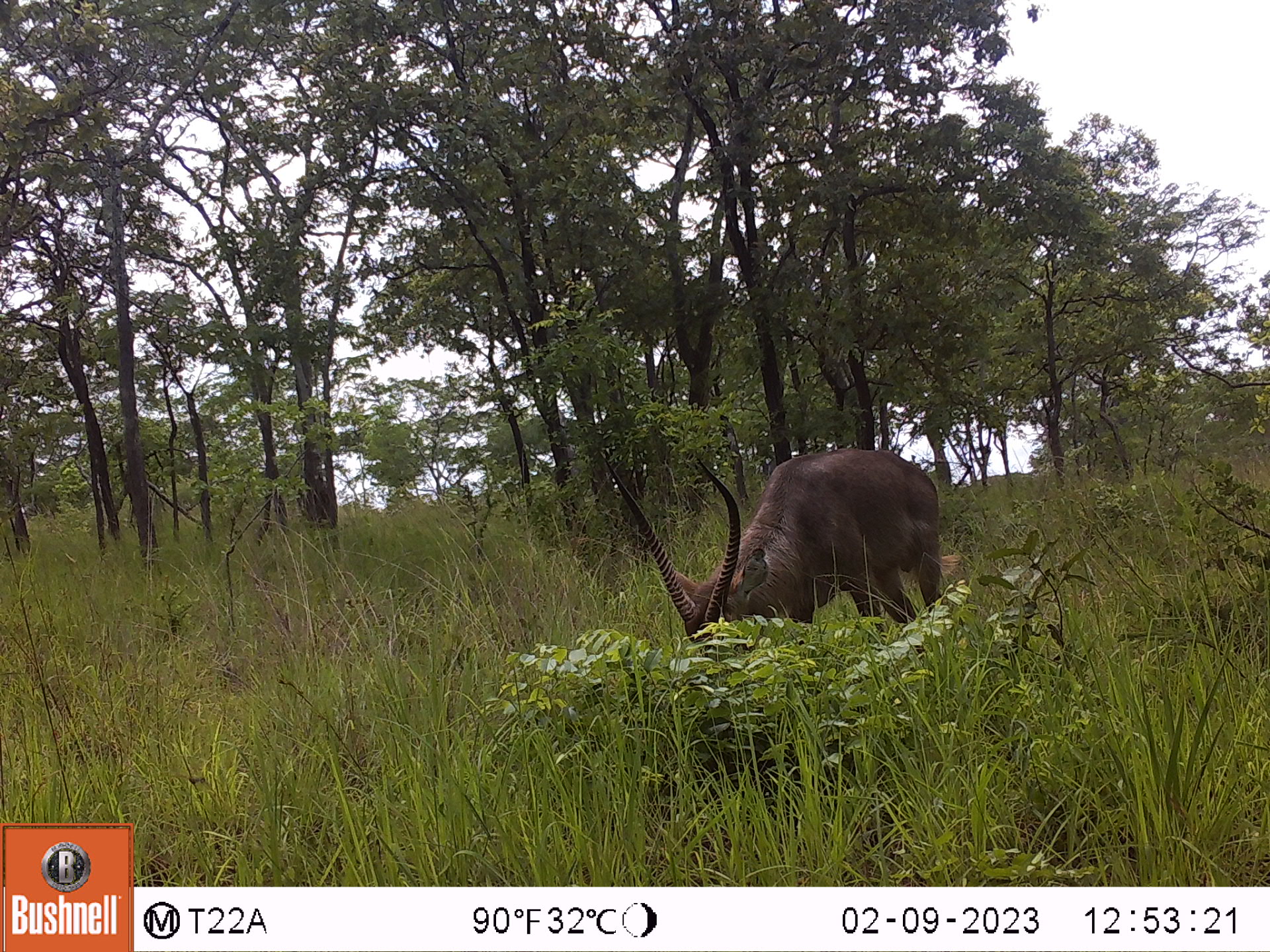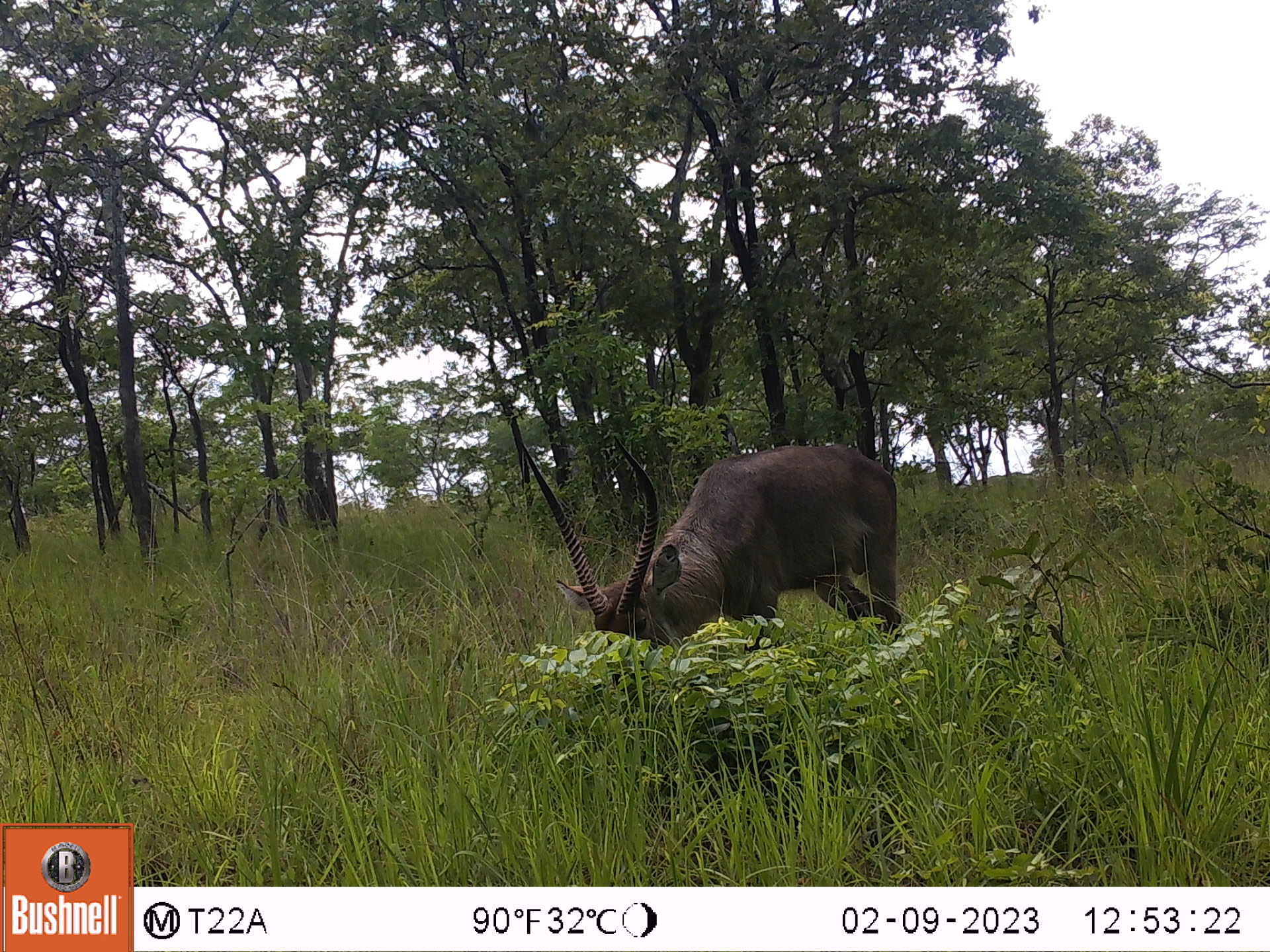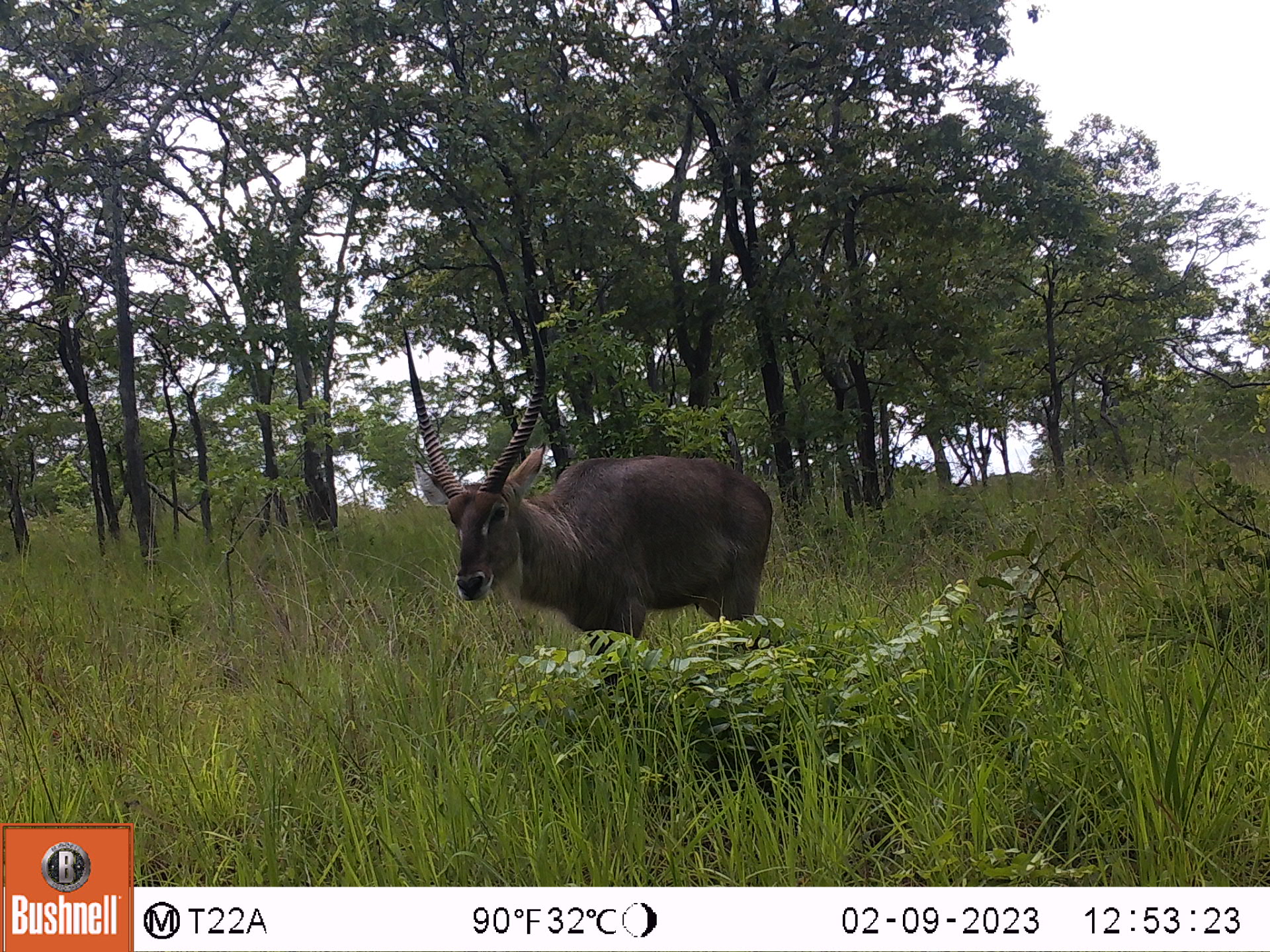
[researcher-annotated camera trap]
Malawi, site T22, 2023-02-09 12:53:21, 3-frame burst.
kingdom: Animalia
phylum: Chordata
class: Mammalia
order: Artiodactyla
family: Bovidae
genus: Kobus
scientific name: Kobus ellipsiprymnus ellipsiprymnus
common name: common waterbuck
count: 1